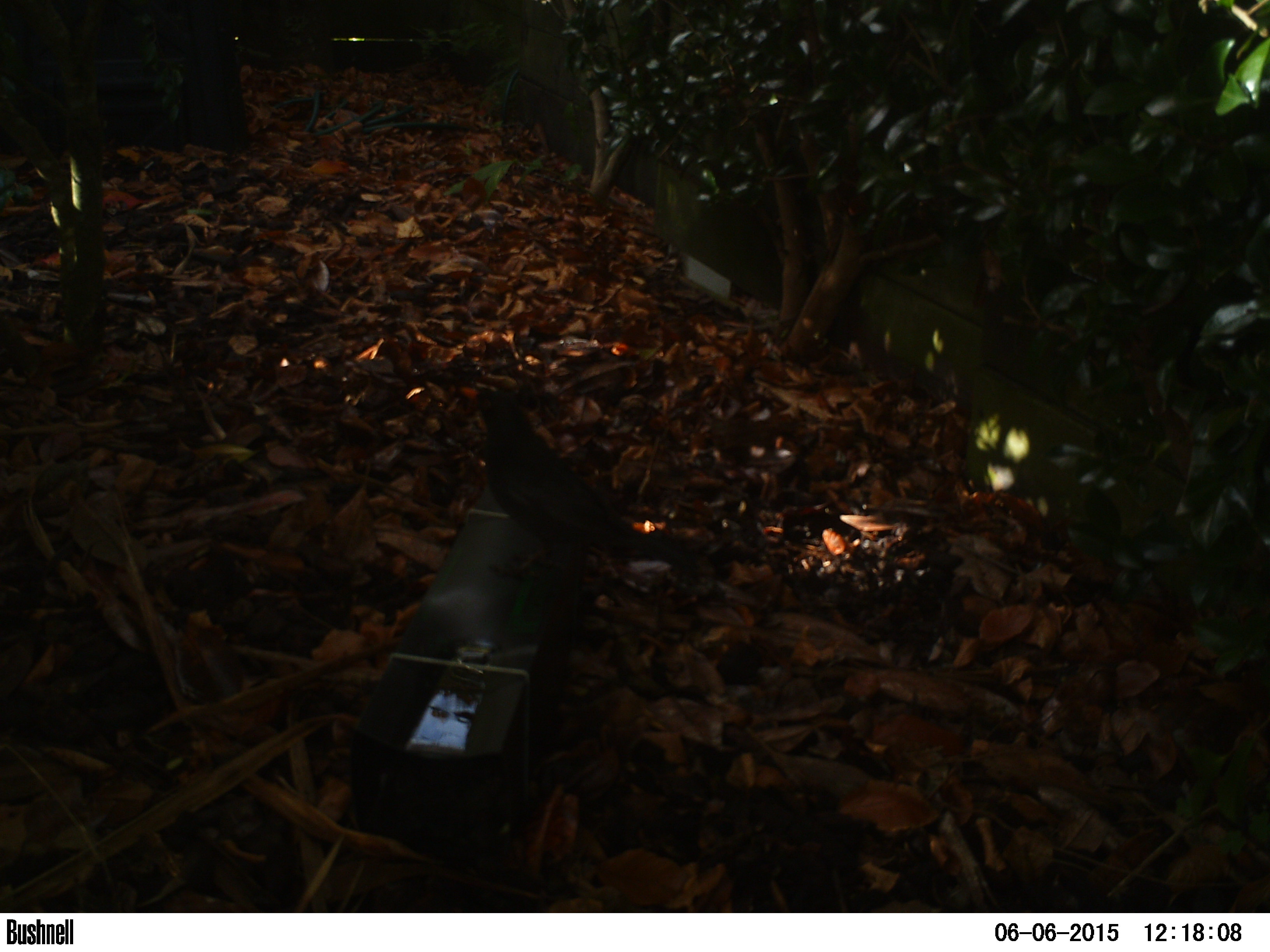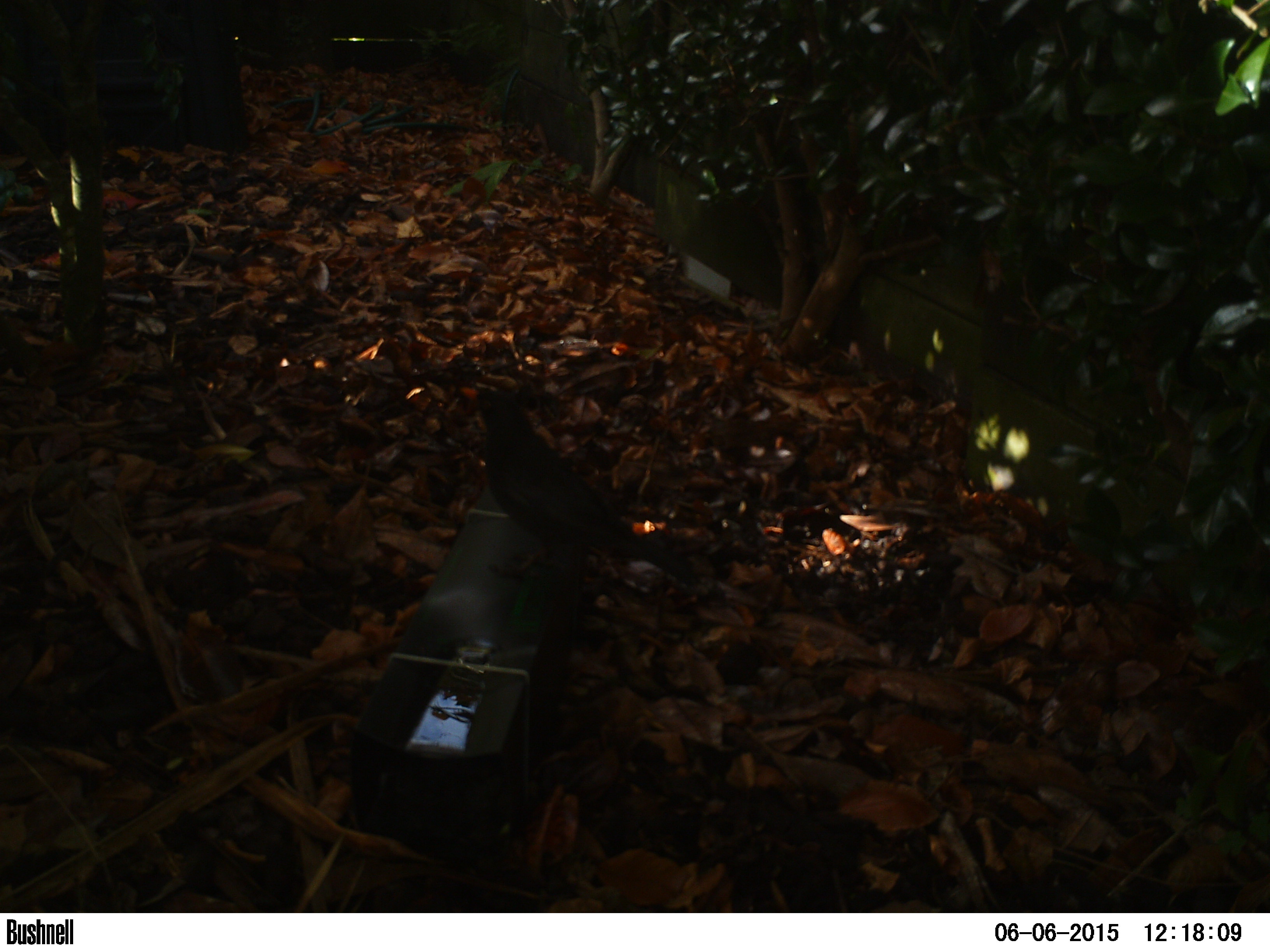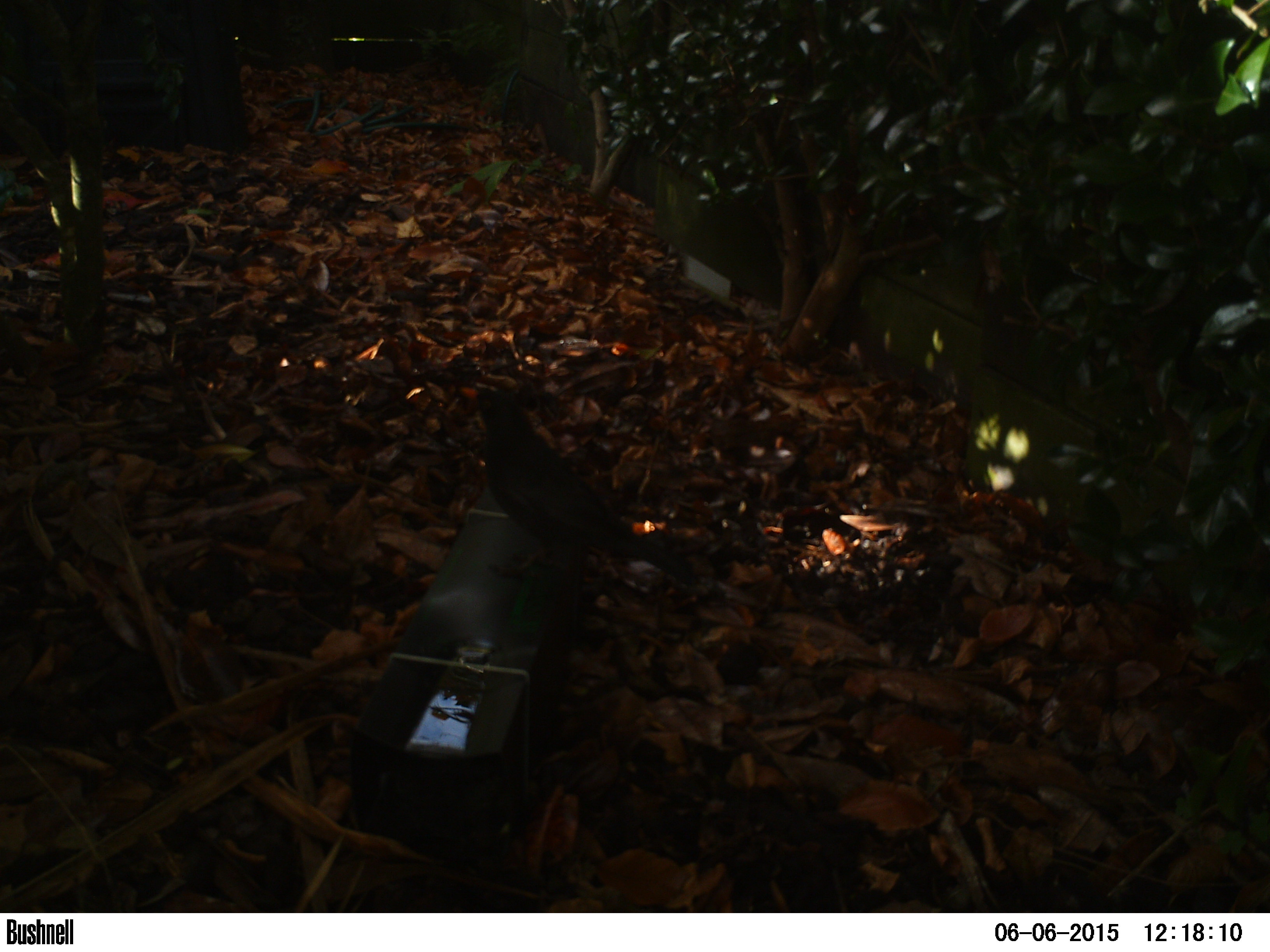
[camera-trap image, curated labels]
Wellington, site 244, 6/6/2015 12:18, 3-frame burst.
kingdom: Animalia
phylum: Chordata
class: Aves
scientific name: Aves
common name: bird